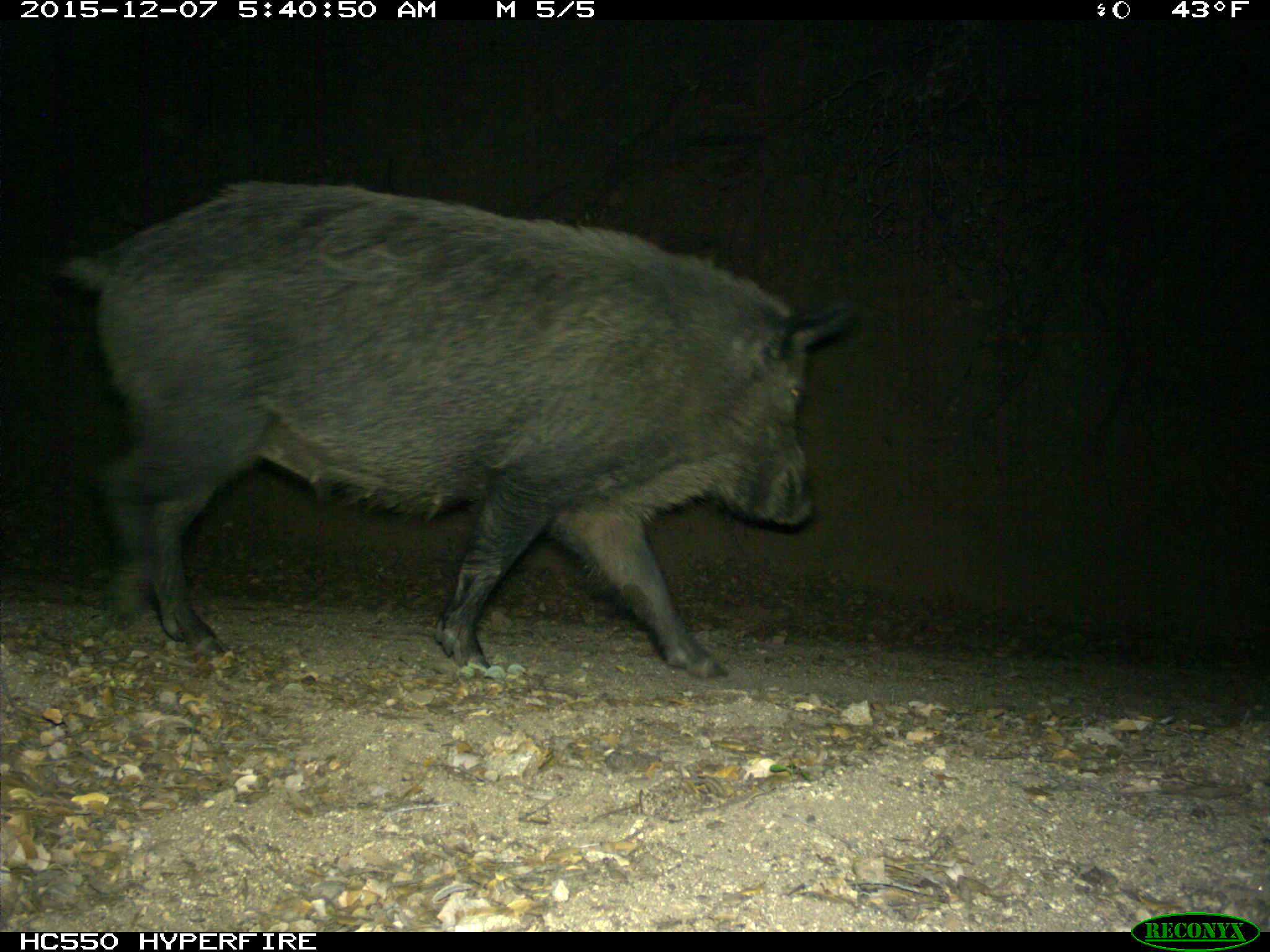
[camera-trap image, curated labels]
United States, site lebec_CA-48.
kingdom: Animalia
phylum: Chordata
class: Mammalia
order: Artiodactyla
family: Suidae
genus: Sus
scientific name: Sus scrofa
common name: wild boar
Sus scrofa (wild boar).